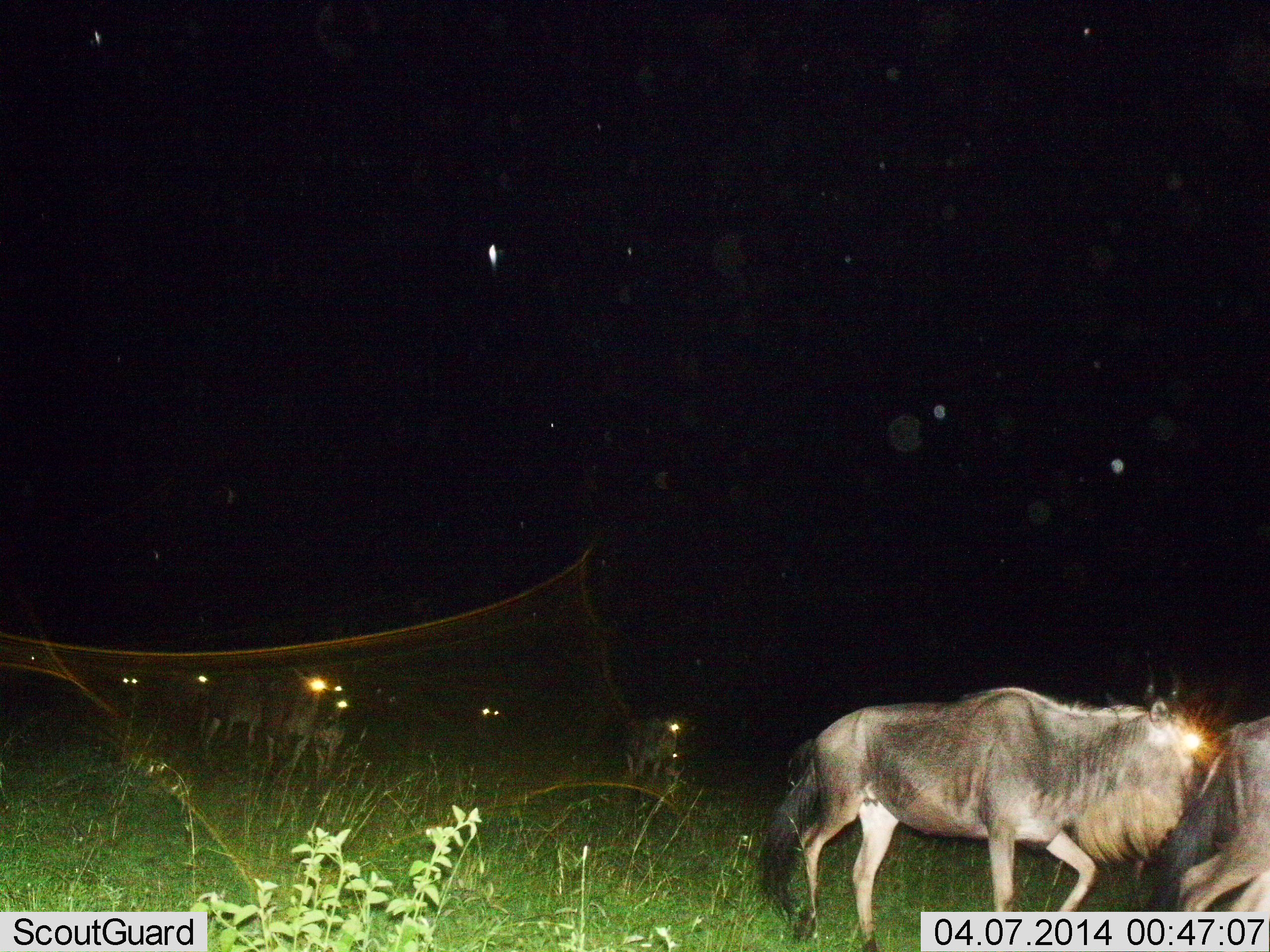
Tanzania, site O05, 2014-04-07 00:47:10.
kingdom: Animalia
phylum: Chordata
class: Mammalia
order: Artiodactyla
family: Bovidae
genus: Connochaetes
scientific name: Connochaetes taurinus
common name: blue wildebeest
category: wildebeest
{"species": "wildebeest (blue wildebeest) (Connochaetes taurinus)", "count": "6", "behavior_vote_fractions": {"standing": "10%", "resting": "0%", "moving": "90%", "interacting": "0%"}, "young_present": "0%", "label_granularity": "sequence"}